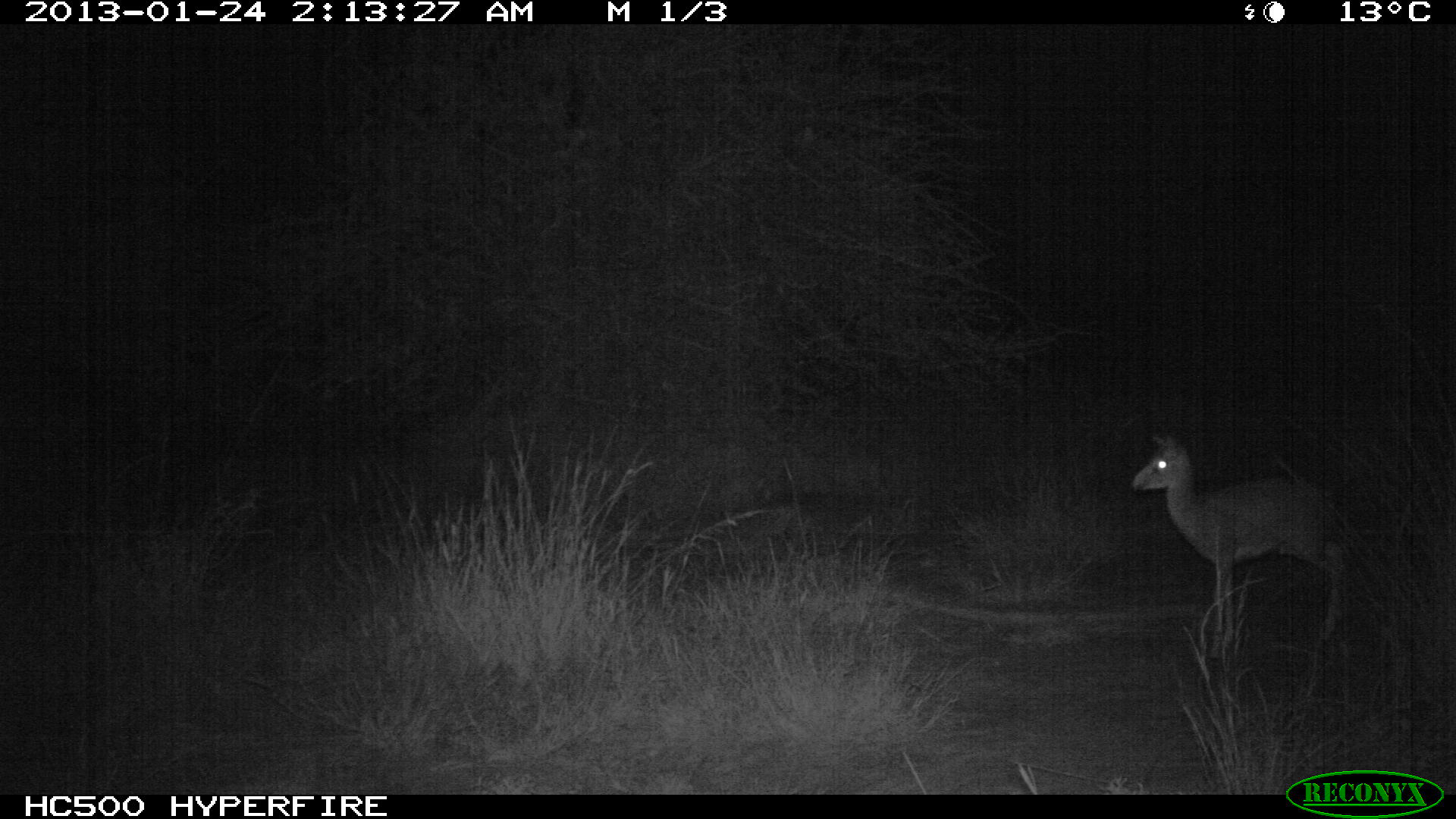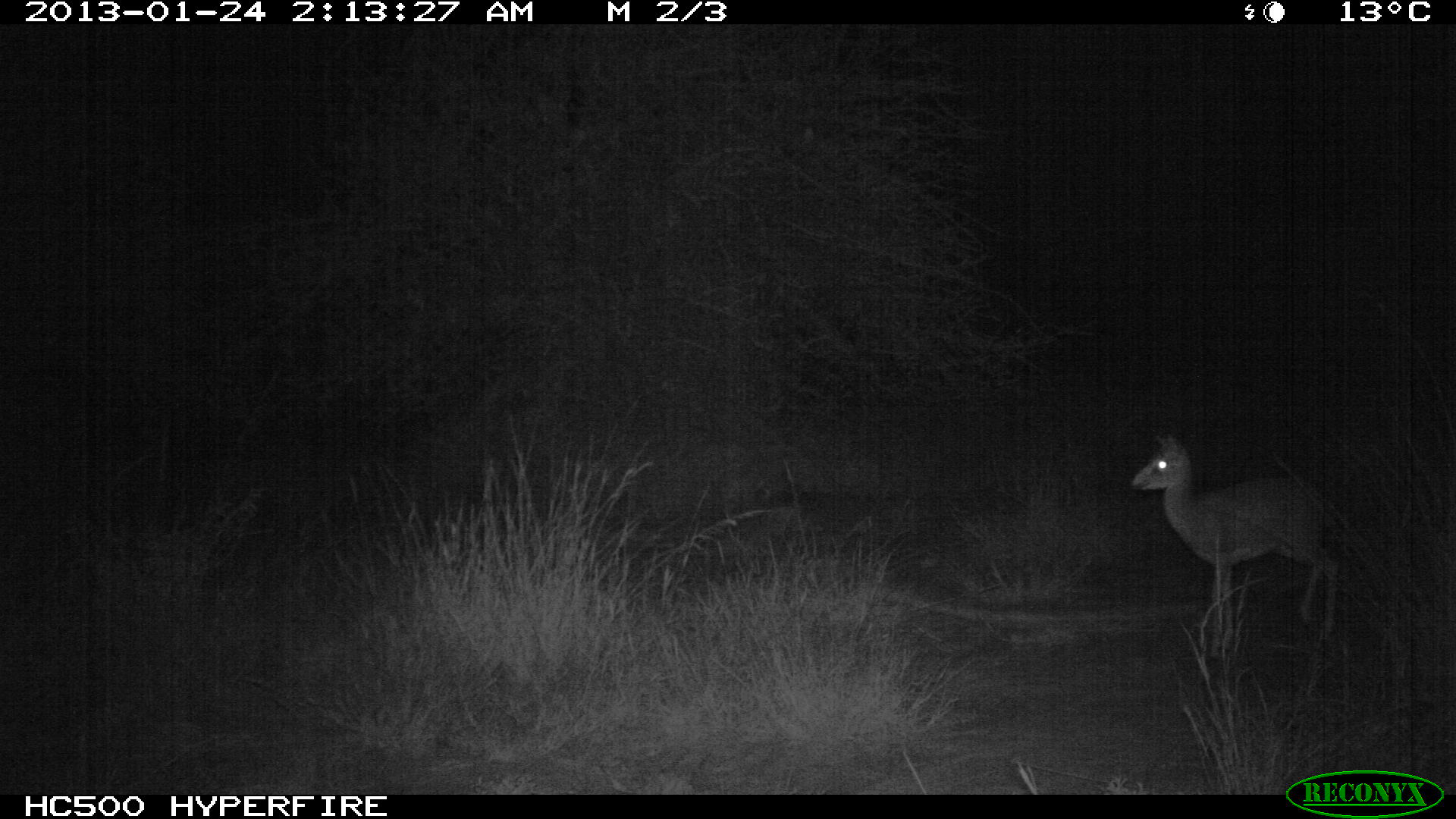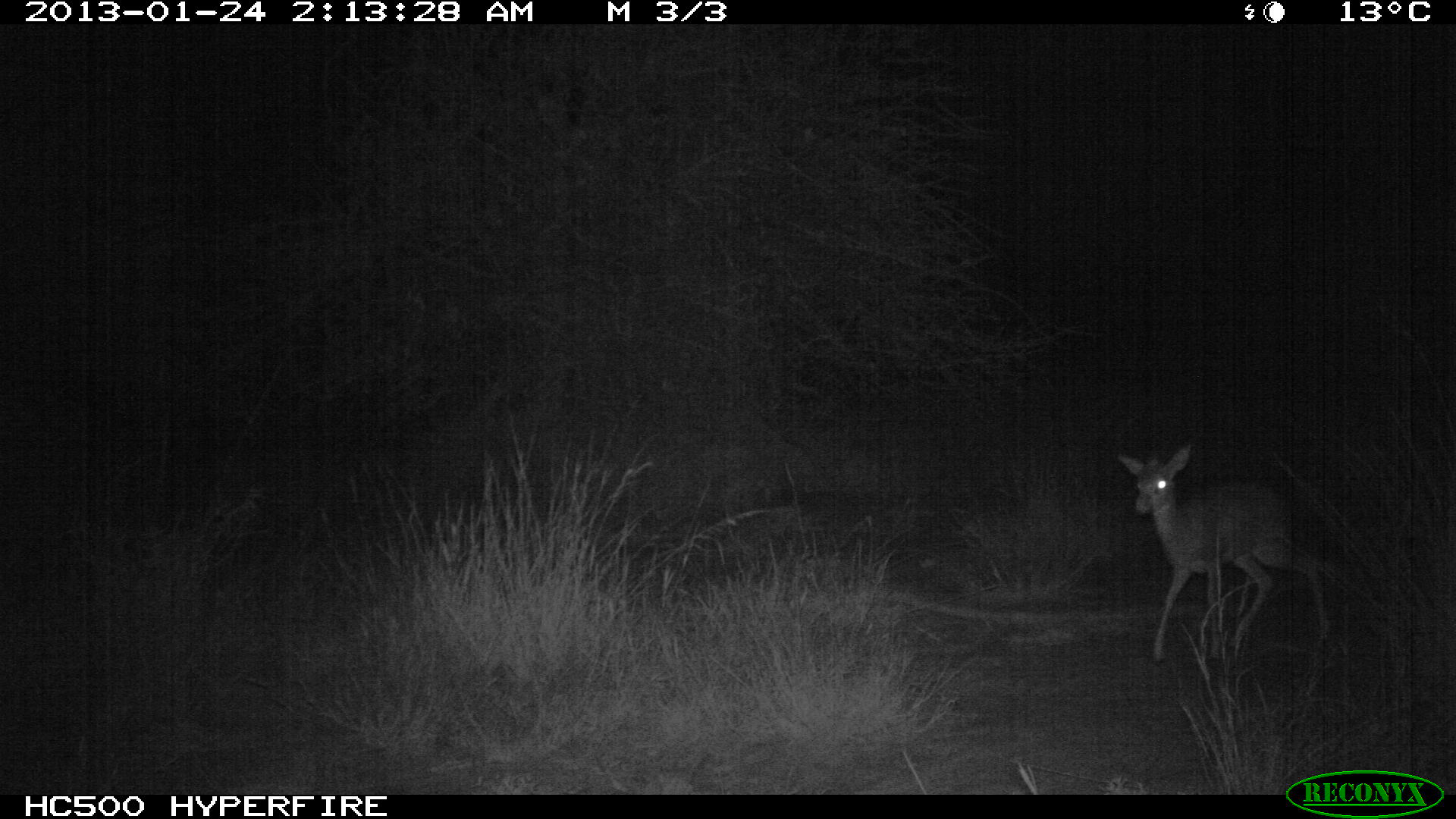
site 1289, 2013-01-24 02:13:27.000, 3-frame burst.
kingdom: Animalia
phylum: Chordata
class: Mammalia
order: Artiodactyla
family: Bovidae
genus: Madoqua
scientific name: Madoqua guentheri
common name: günther's dik-dik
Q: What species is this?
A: Madoqua guentheri (günther's dik-dik).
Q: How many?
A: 1.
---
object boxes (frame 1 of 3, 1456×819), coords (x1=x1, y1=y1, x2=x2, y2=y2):
madoqua guentheri: (x1=1121, y1=438, x2=1358, y2=651)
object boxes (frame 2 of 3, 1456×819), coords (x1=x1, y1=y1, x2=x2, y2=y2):
madoqua guentheri: (x1=1121, y1=438, x2=1349, y2=651)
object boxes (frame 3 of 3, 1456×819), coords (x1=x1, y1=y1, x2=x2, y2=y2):
madoqua guentheri: (x1=1112, y1=438, x2=1335, y2=666)